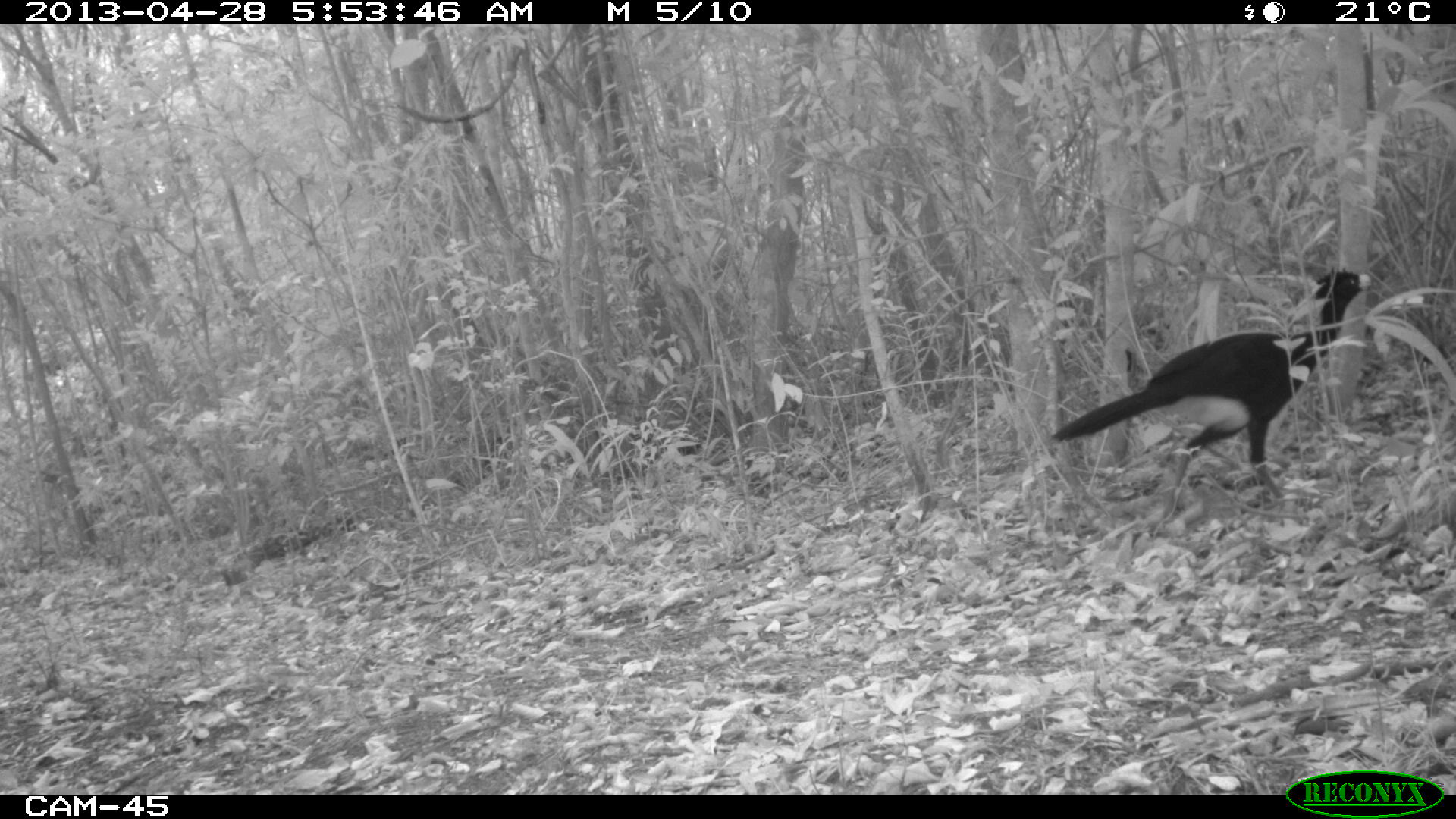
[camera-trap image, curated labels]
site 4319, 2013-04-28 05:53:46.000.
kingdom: Animalia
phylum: Chordata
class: Aves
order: Galliformes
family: Cracidae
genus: Crax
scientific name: Crax rubra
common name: great curassow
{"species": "Crax rubra (great curassow)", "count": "1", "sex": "male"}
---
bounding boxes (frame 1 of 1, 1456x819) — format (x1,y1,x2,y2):
crax rubra: (1050,266,1372,502)